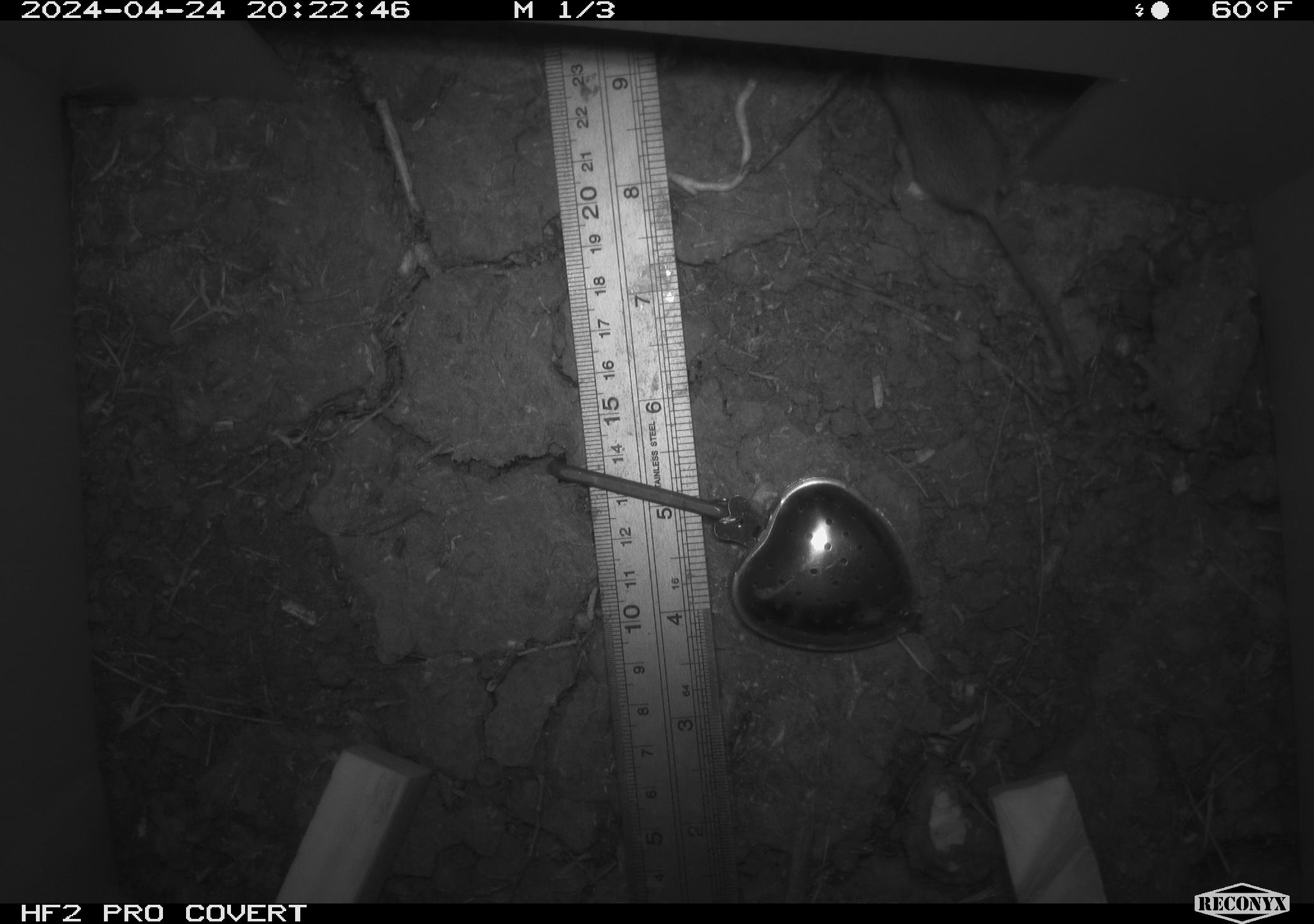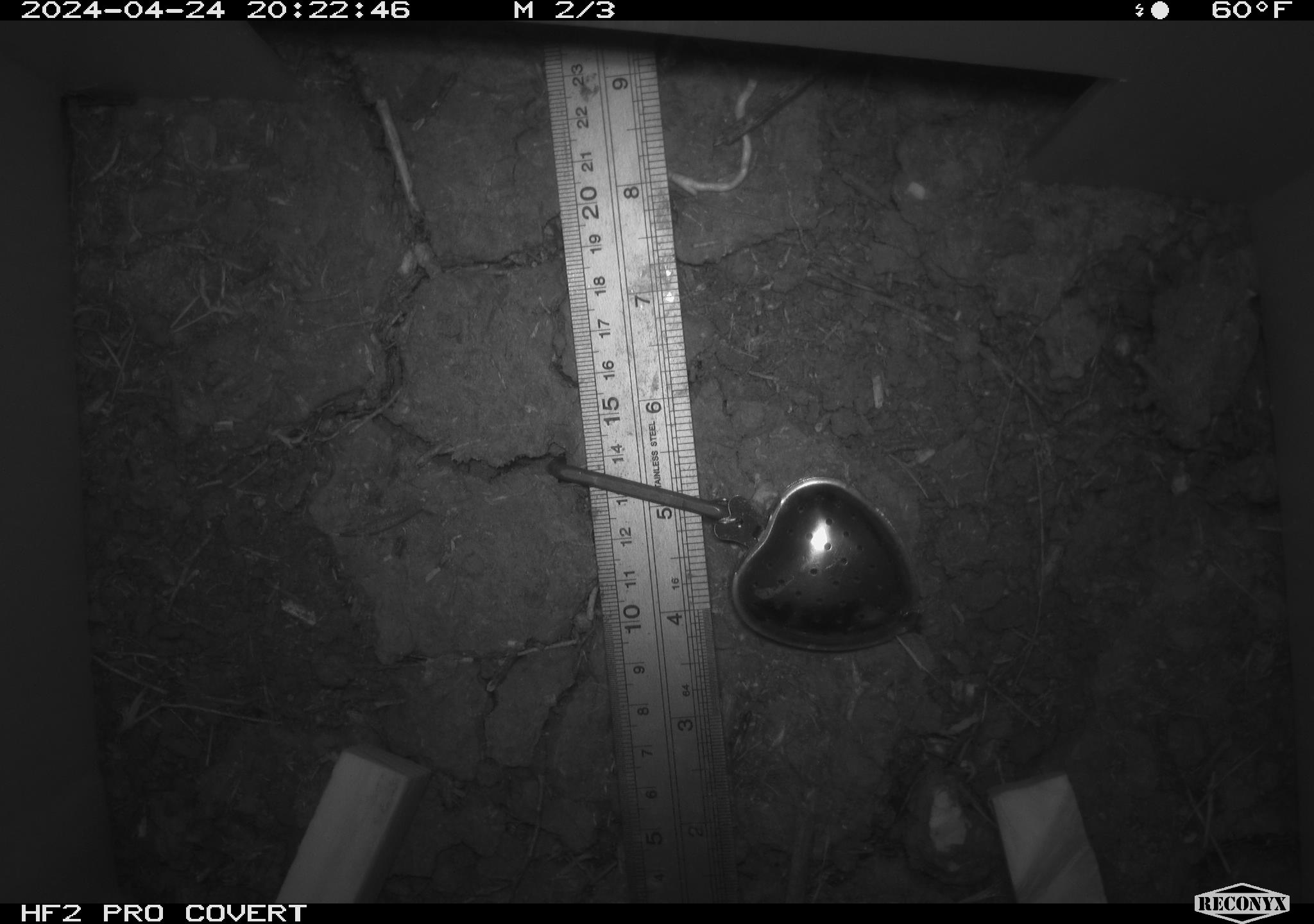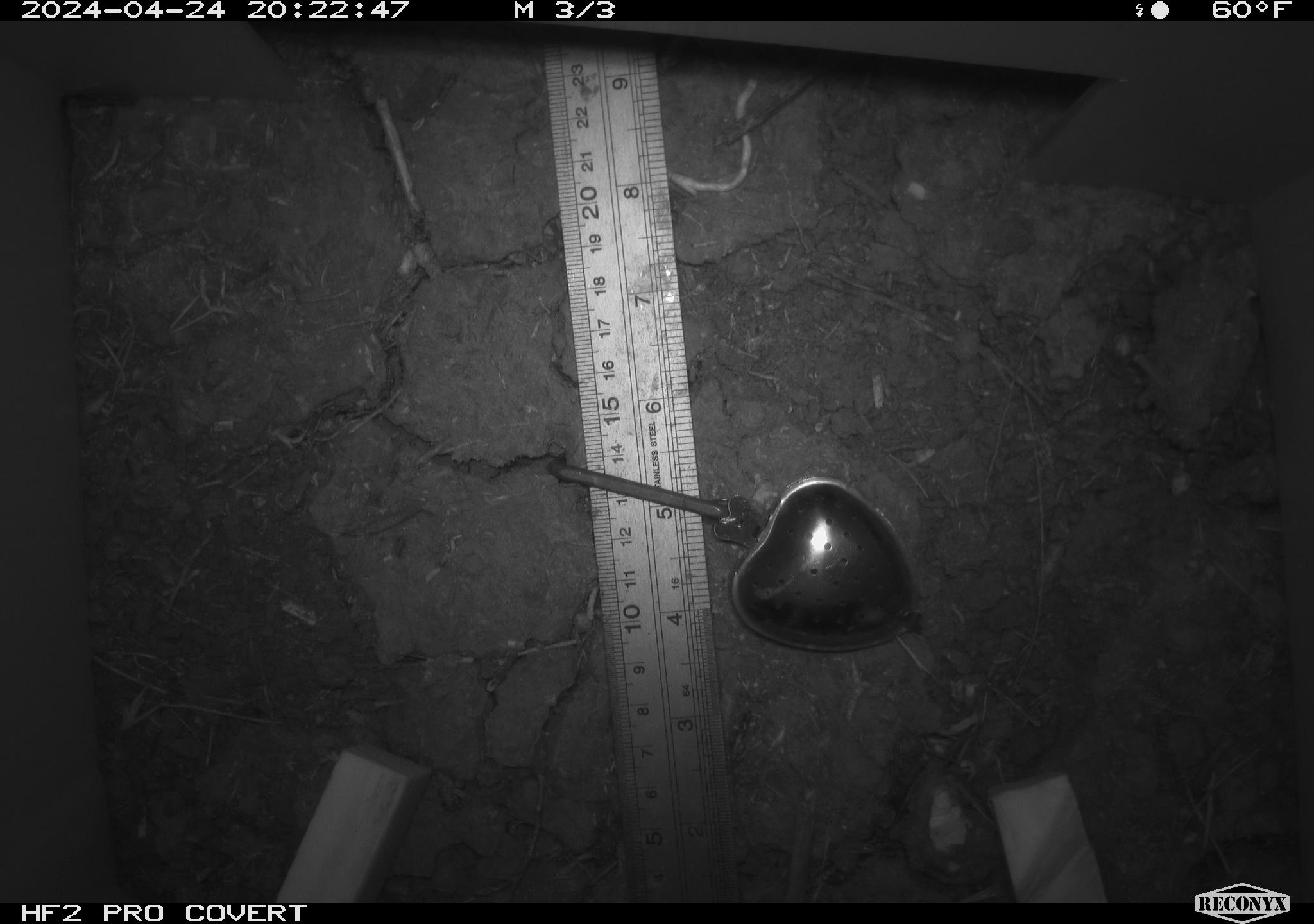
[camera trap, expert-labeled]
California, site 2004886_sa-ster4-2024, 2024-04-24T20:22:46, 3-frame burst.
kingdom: Animalia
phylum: Chordata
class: Mammalia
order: Rodentia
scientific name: Rodentia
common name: mouse species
Mouse species (Rodentia).